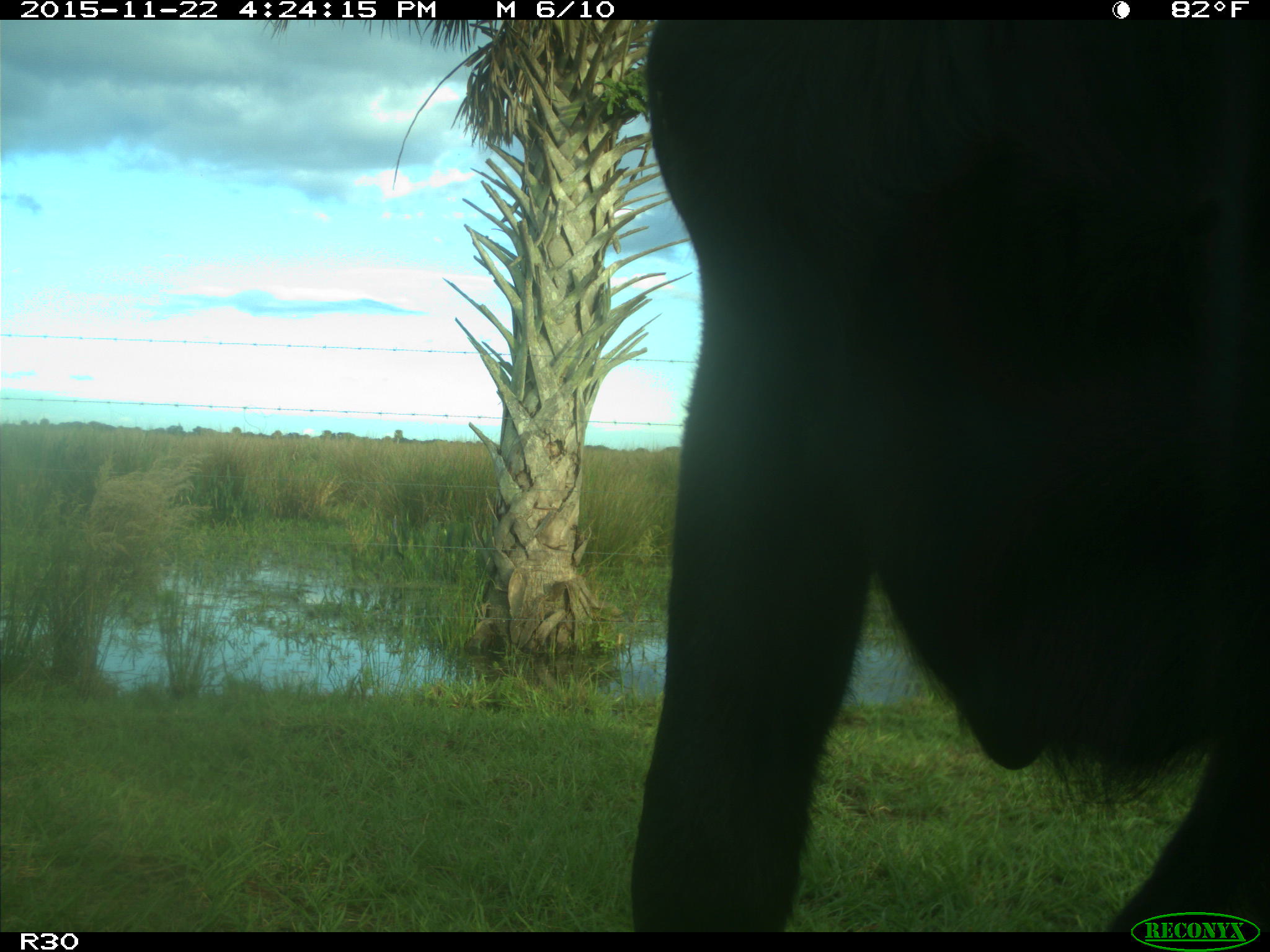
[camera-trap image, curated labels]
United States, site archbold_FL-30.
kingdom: Animalia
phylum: Chordata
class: Mammalia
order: Artiodactyla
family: Bovidae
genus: Bos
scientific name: Bos taurus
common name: domestic cow